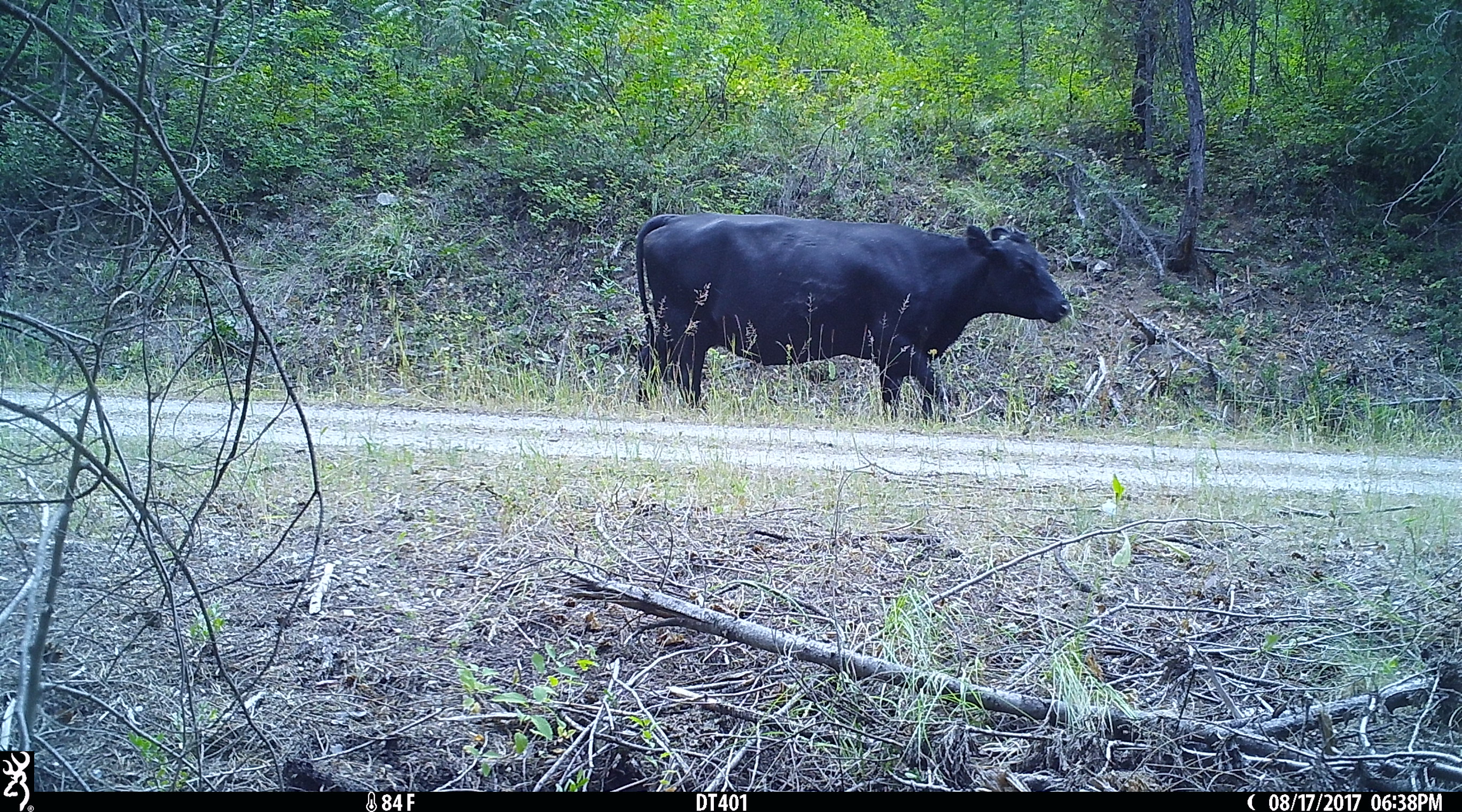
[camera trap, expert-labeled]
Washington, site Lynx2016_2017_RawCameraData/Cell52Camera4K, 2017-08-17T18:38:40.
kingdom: Animalia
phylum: Chordata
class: Mammalia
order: Artiodactyla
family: Bovidae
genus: Bos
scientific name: Bos taurus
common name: domestic cattle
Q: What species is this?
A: Domestic cattle (Bos taurus).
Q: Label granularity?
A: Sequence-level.